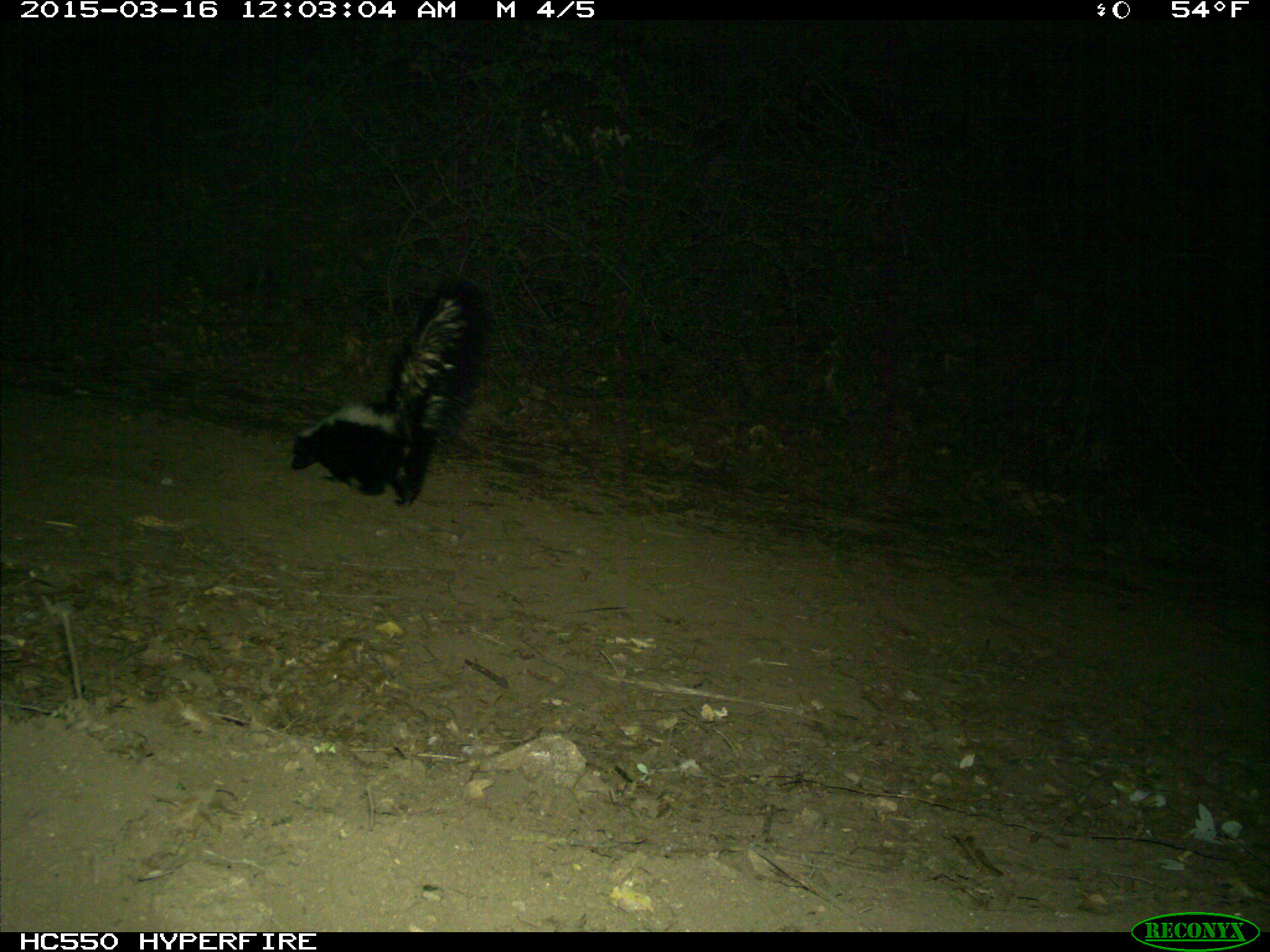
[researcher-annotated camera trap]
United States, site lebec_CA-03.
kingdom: Animalia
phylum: Chordata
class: Mammalia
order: Carnivora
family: Mephitidae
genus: Mephitis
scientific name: Mephitis mephitis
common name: striped skunk